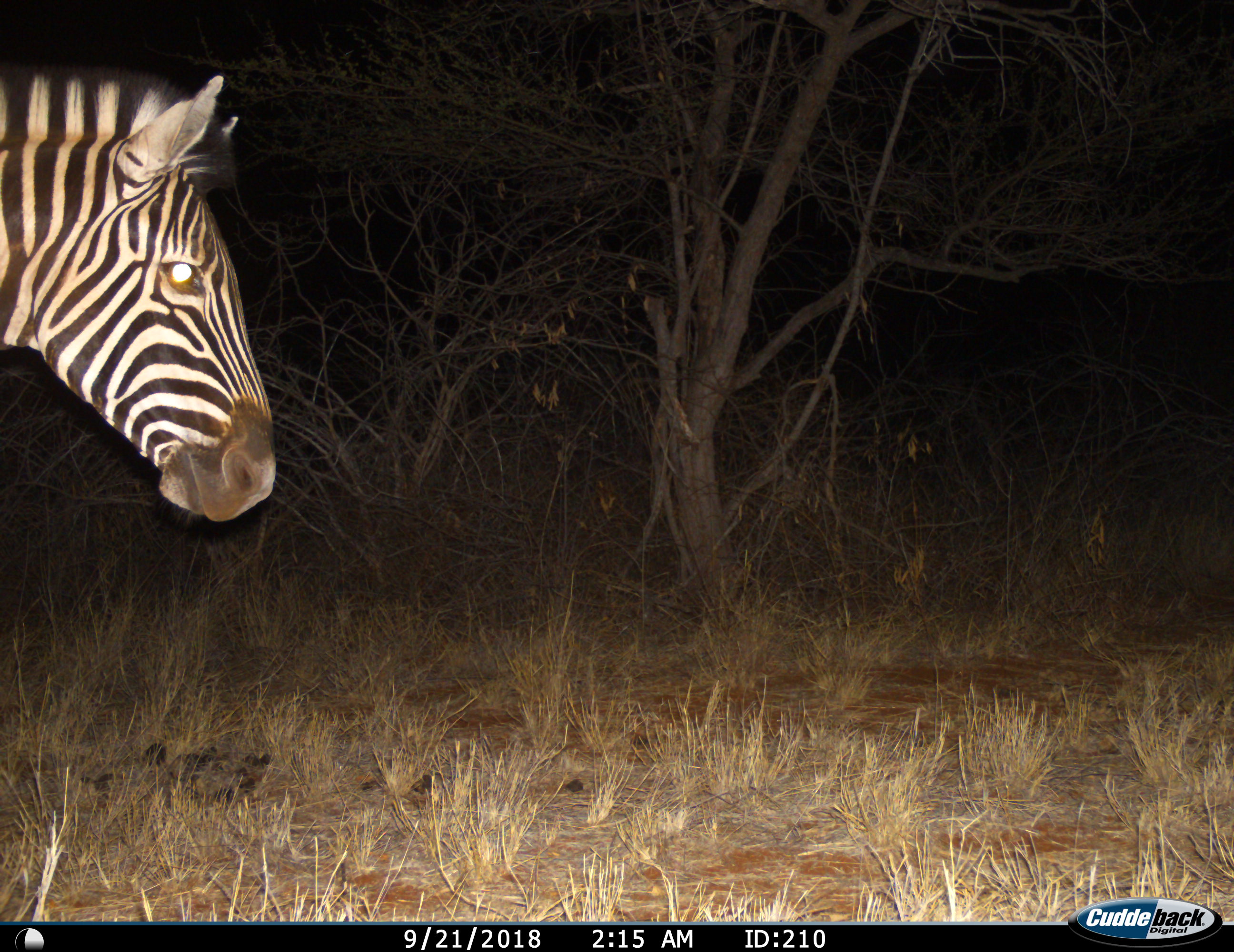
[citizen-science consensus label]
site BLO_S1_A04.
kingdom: Animalia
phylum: Chordata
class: Mammalia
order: Perissodactyla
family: Equidae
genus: Equus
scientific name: Equus quagga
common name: plains zebra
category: zebraplains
Zebraplains (plains zebra) (Equus quagga), count 1. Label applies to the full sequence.